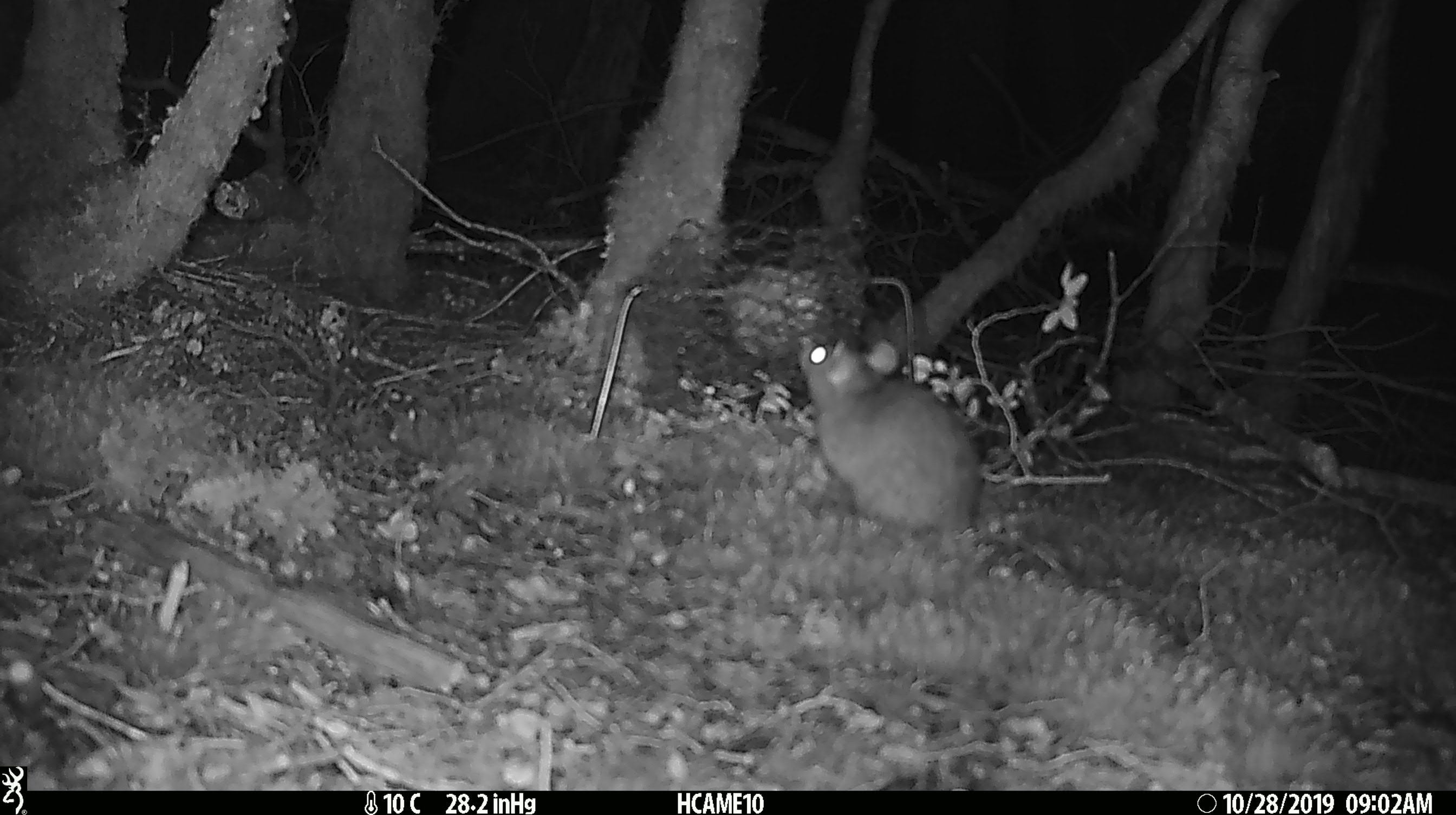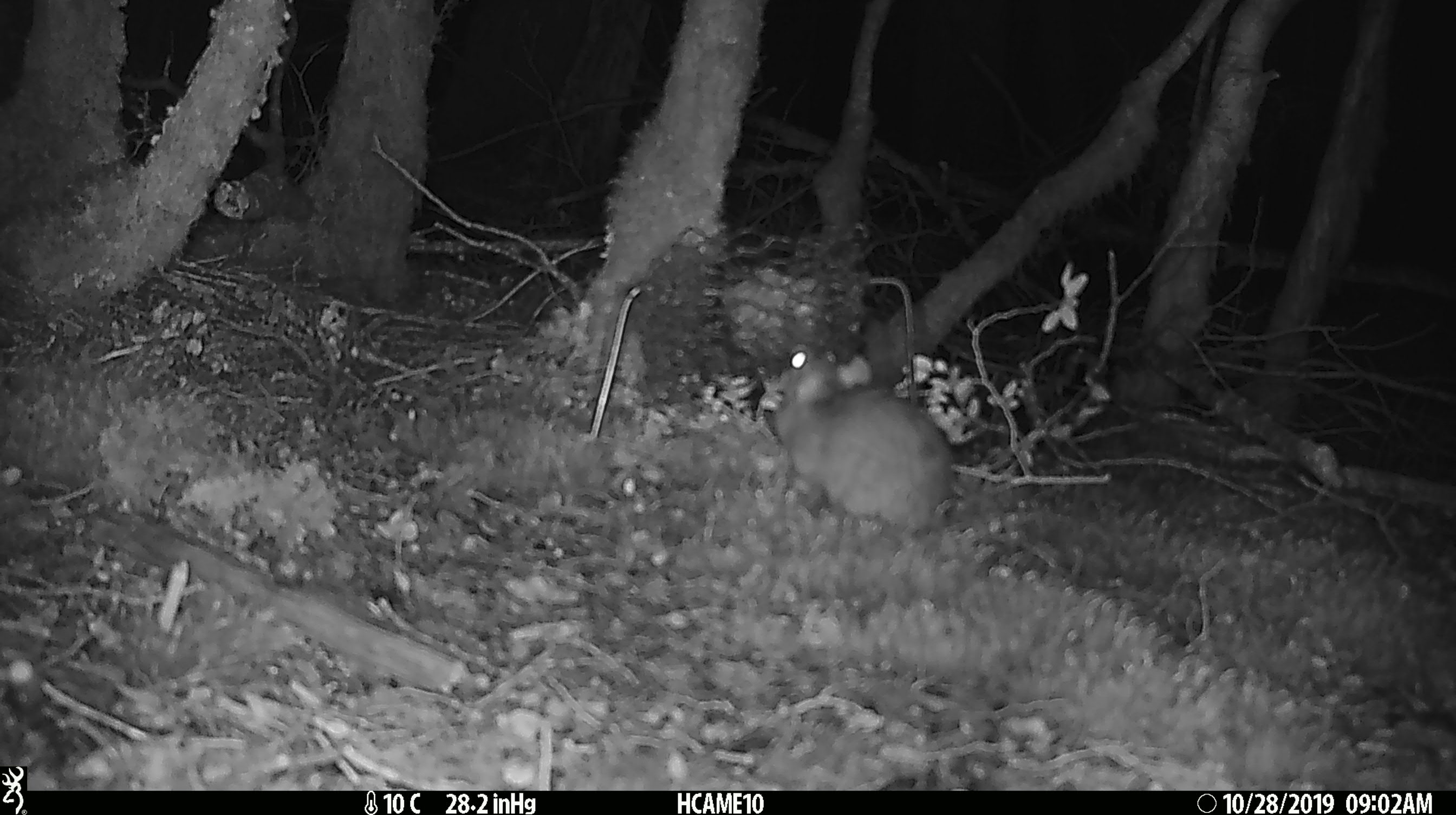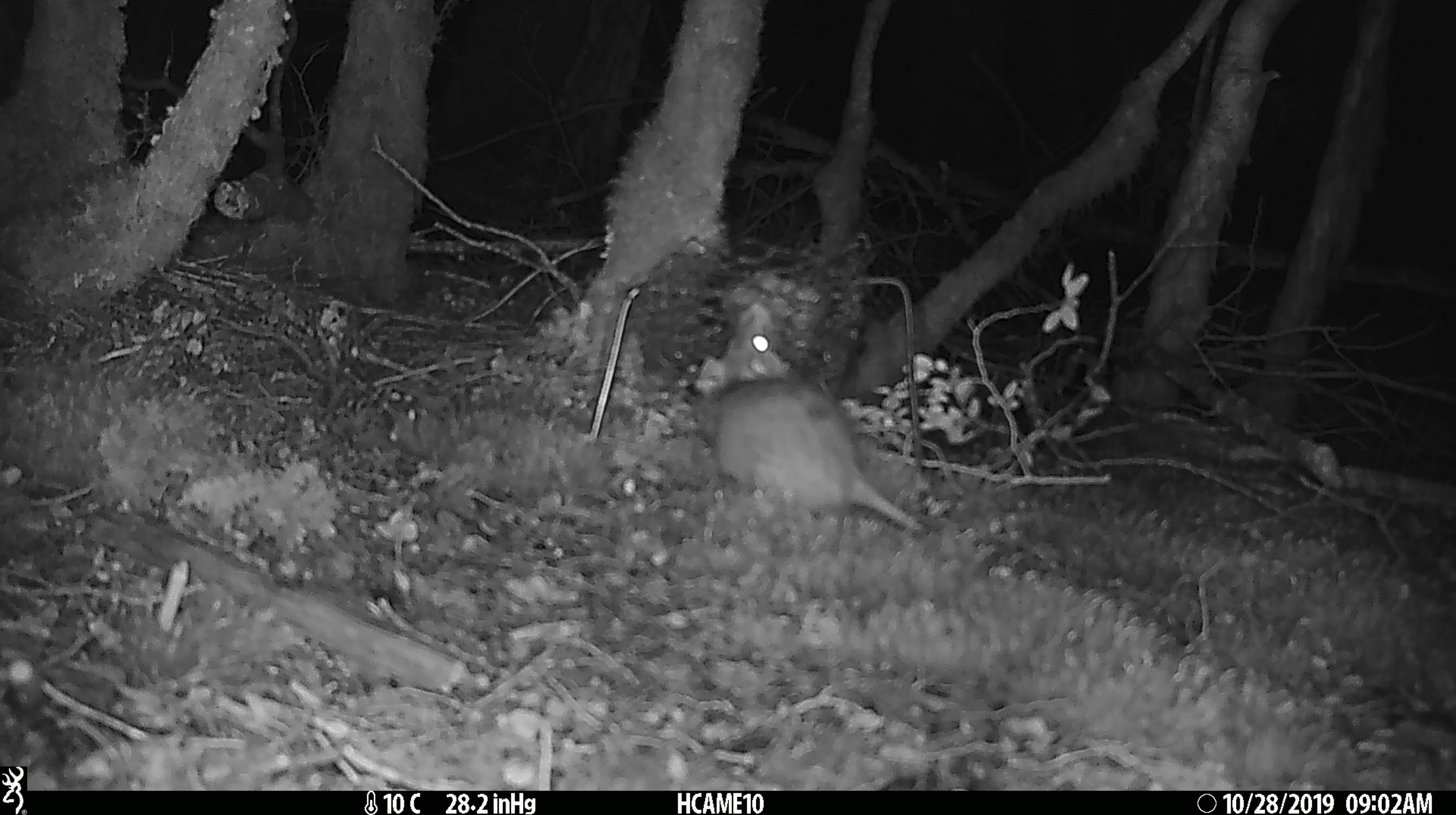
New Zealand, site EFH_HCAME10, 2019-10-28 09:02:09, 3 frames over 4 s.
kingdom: Animalia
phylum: Chordata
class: Mammalia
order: Rodentia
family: Muridae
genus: Rattus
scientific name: Rattus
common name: rat